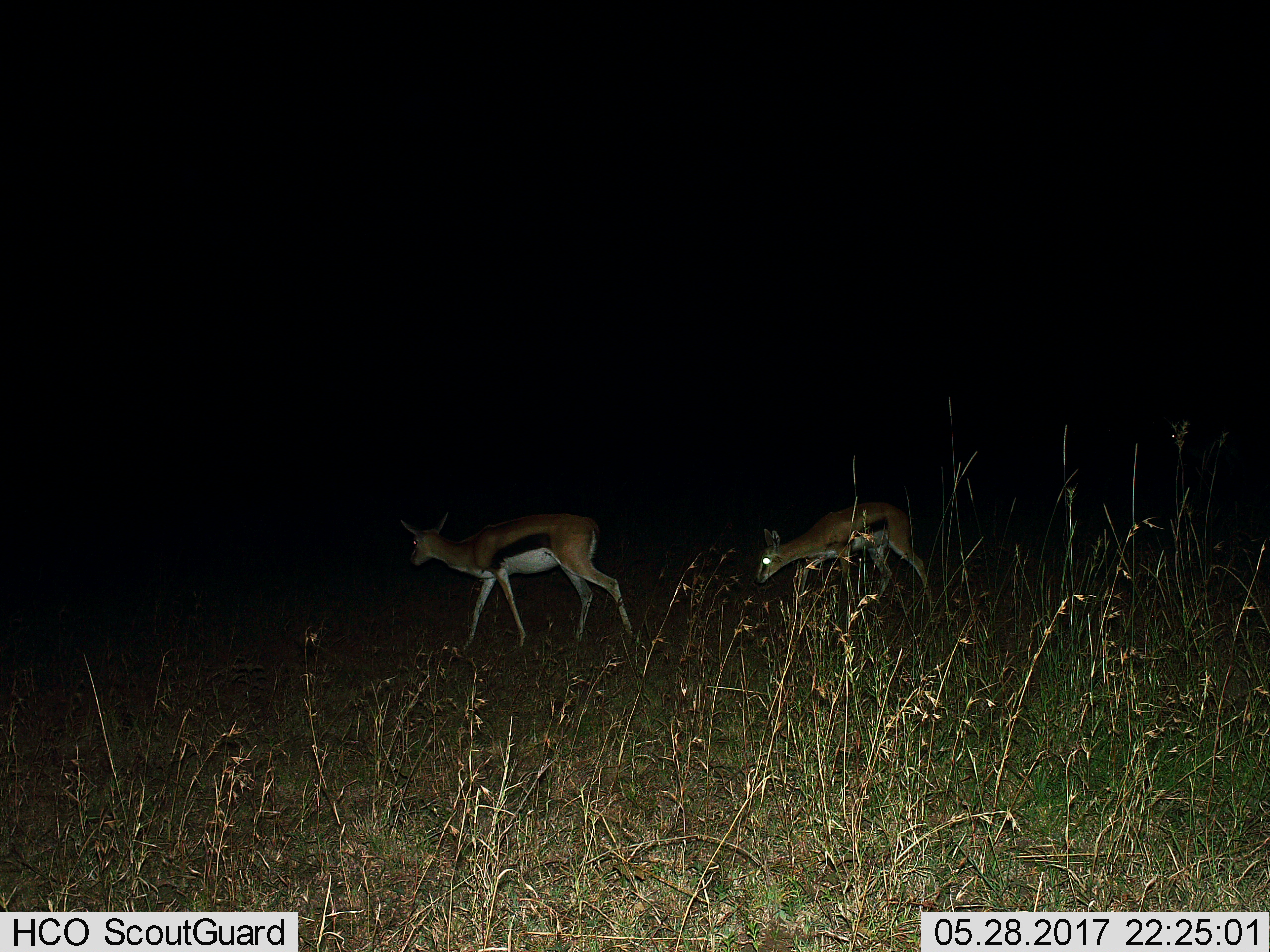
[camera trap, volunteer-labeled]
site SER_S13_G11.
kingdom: Animalia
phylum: Chordata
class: Mammalia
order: Artiodactyla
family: Bovidae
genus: Eudorcas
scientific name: Eudorcas thomsonii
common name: thomson's gazelle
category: gazellethomsons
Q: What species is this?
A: Gazellethomsons (thomson's gazelle) (Eudorcas thomsonii).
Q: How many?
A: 2.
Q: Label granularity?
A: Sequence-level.